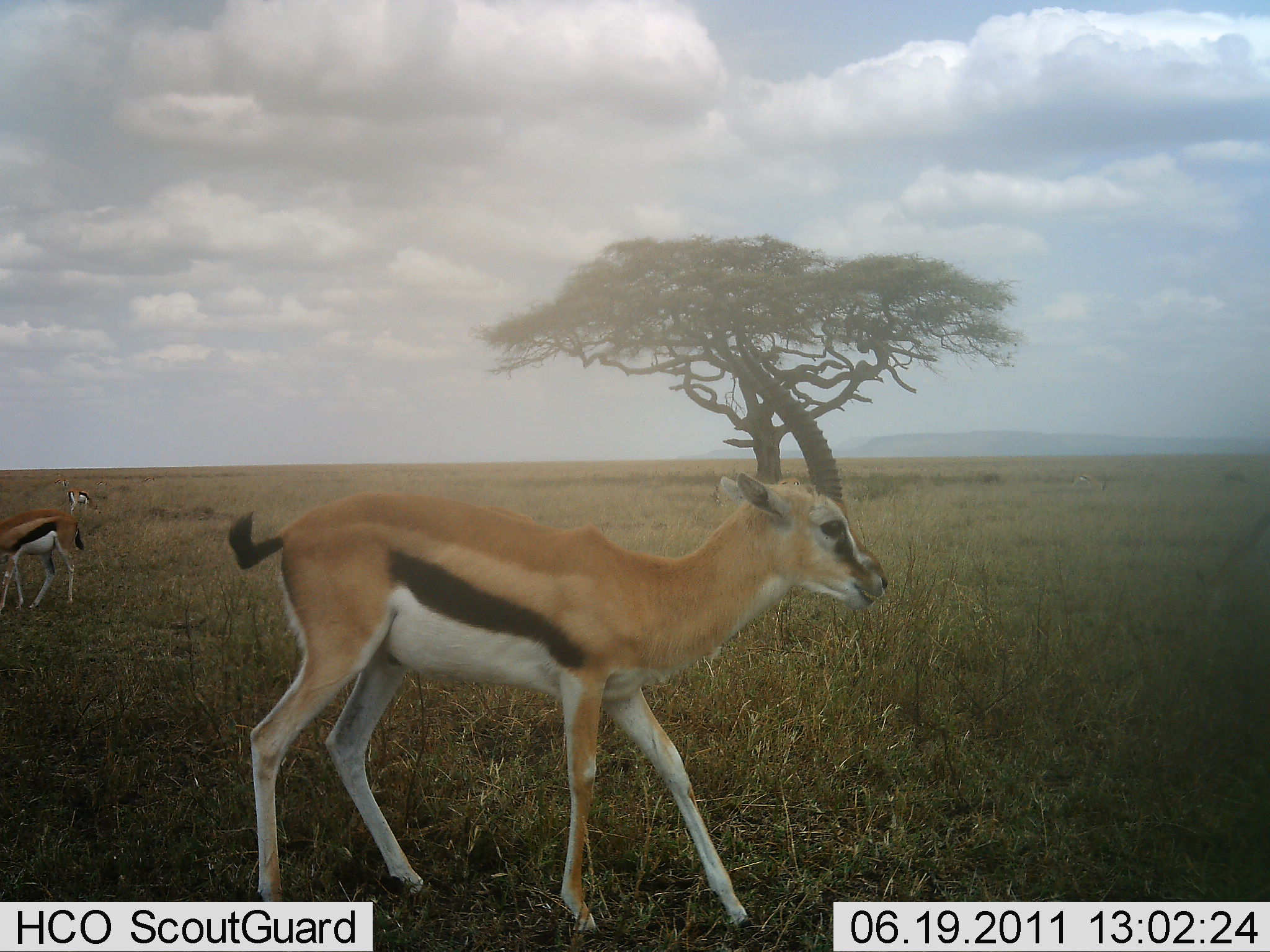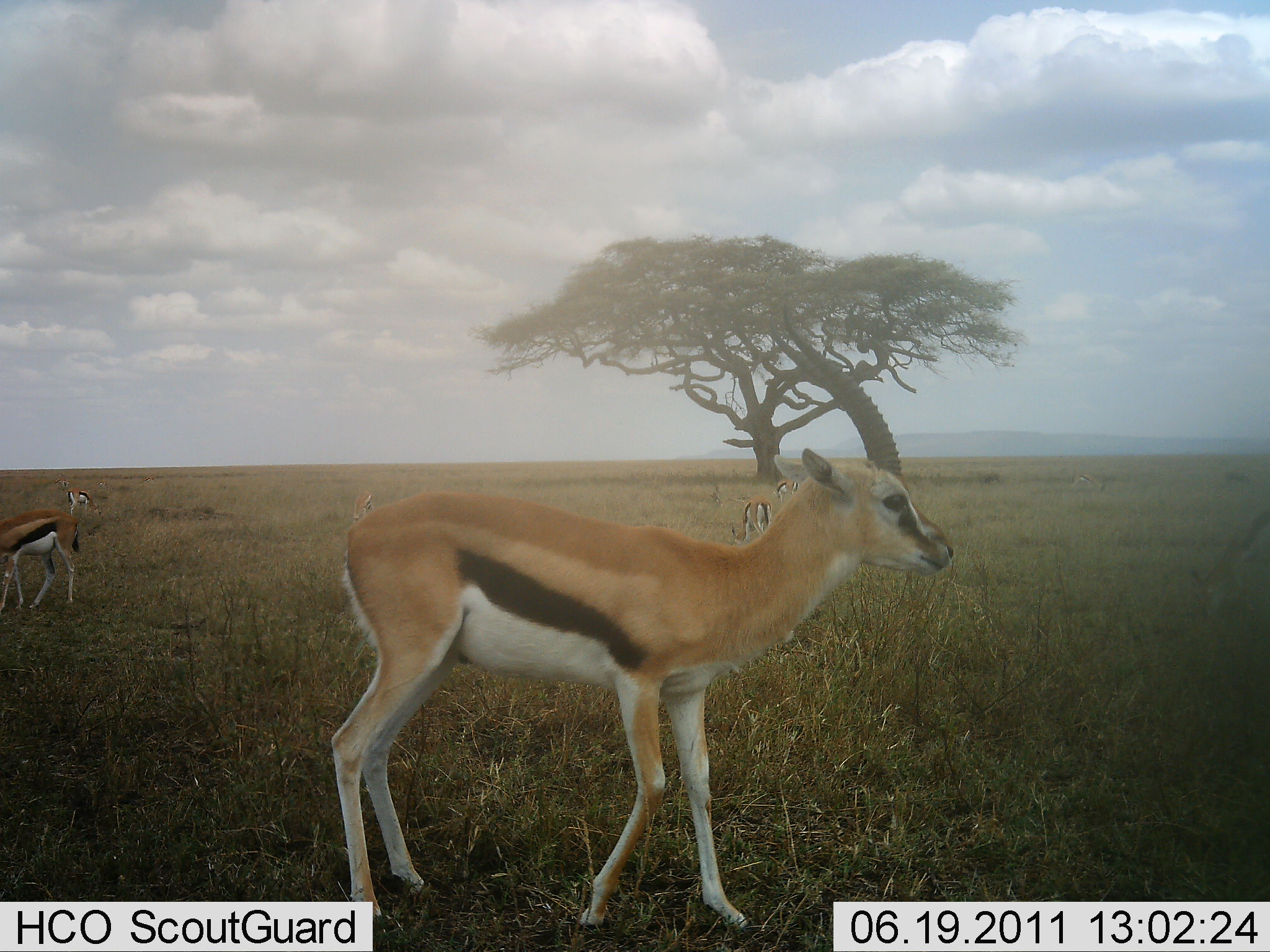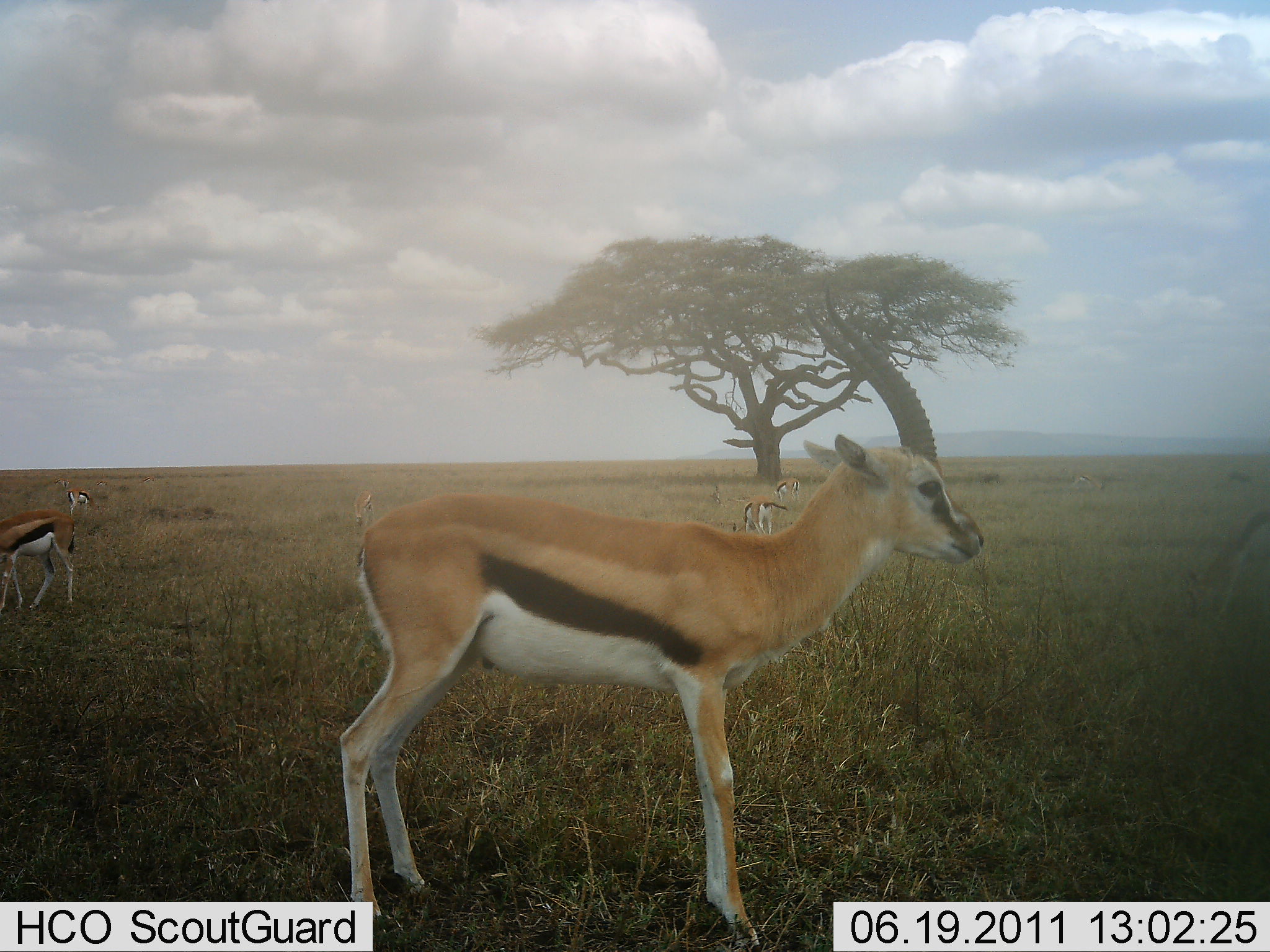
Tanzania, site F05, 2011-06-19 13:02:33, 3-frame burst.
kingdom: Animalia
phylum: Chordata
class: Mammalia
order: Artiodactyla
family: Bovidae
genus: Eudorcas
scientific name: Eudorcas thomsonii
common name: thomson's gazelle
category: gazellethomsons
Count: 5.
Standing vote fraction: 73%.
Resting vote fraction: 0%.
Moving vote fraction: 27%.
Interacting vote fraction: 0%.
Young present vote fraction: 9%.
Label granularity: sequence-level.